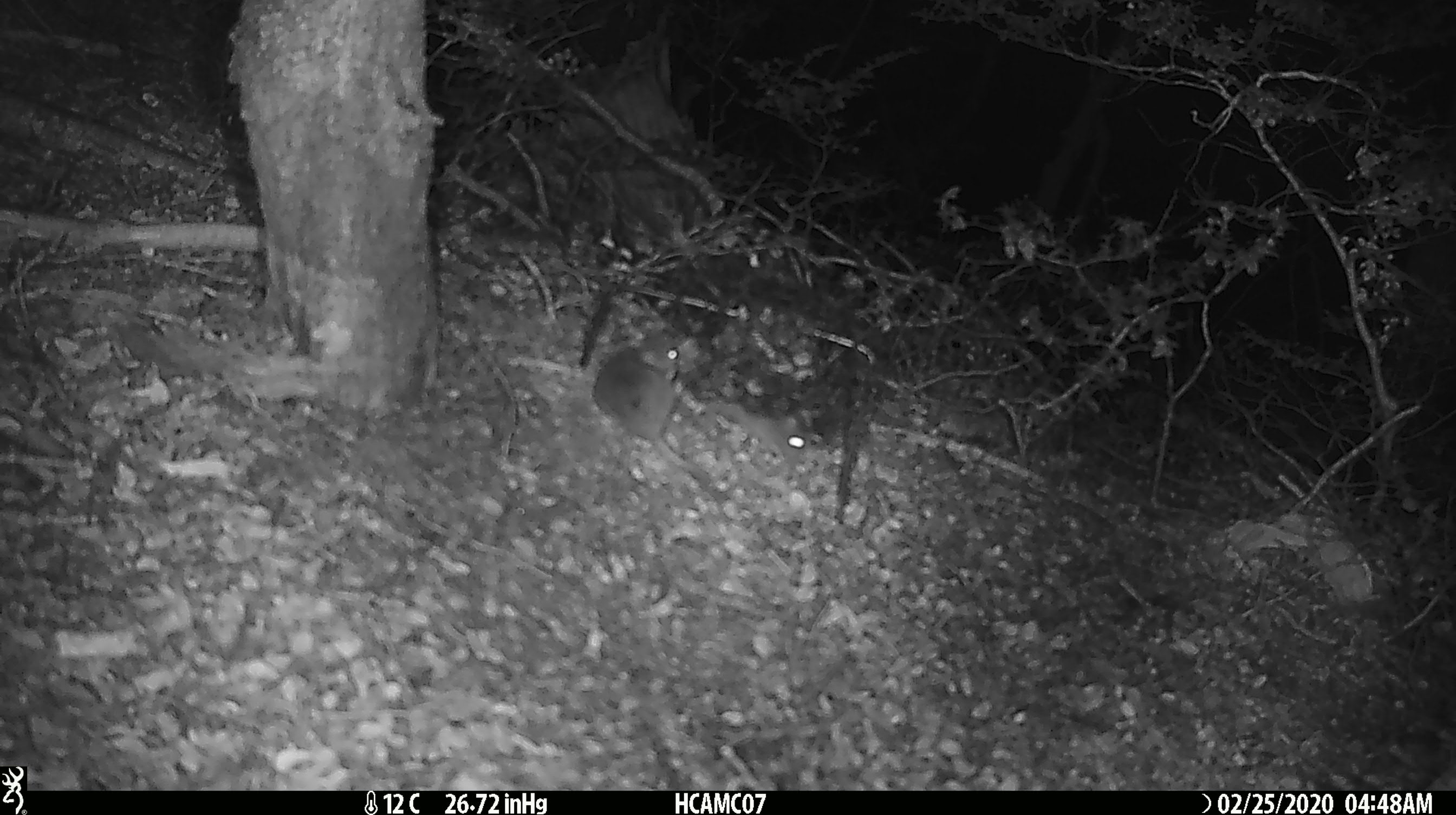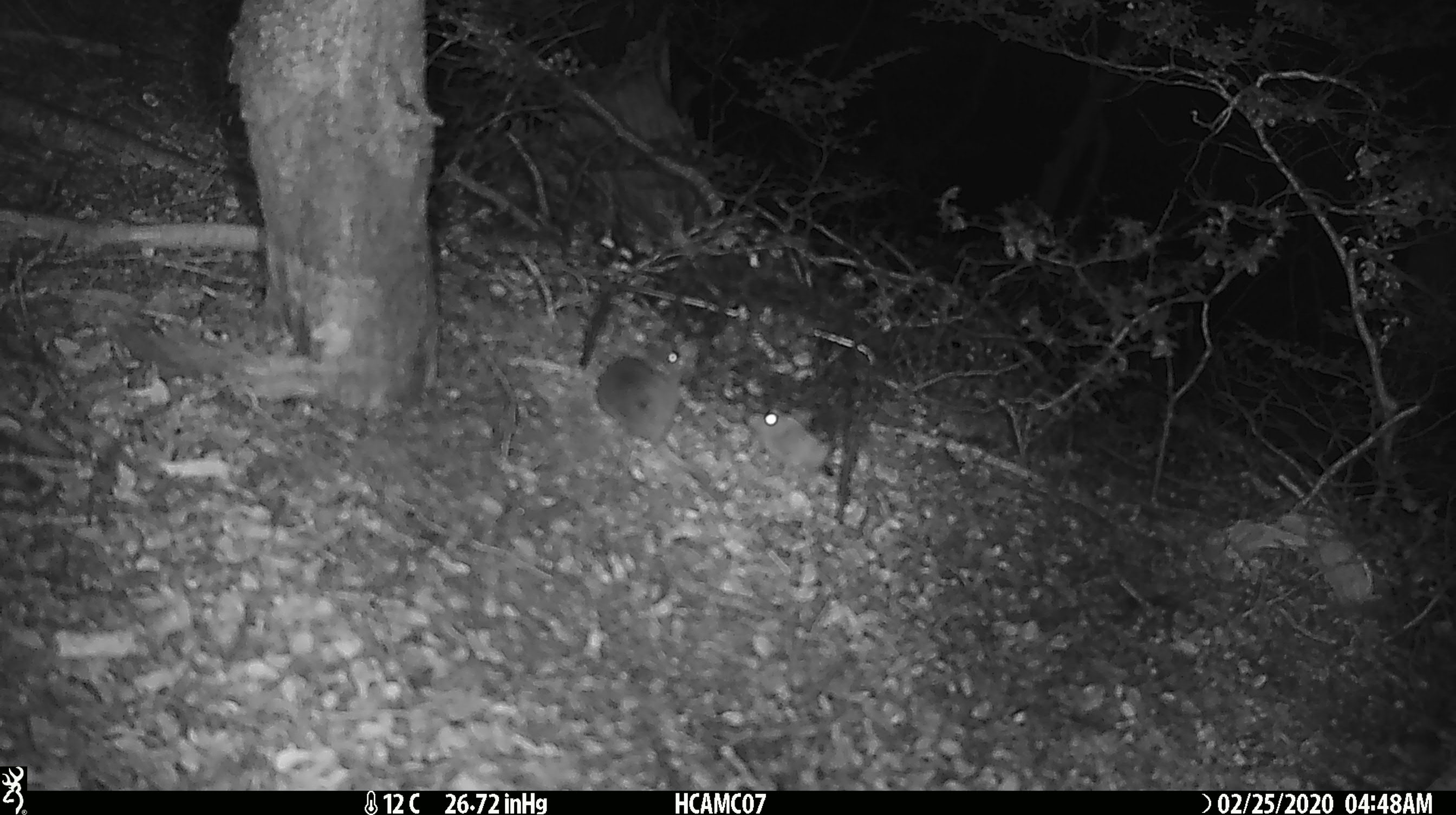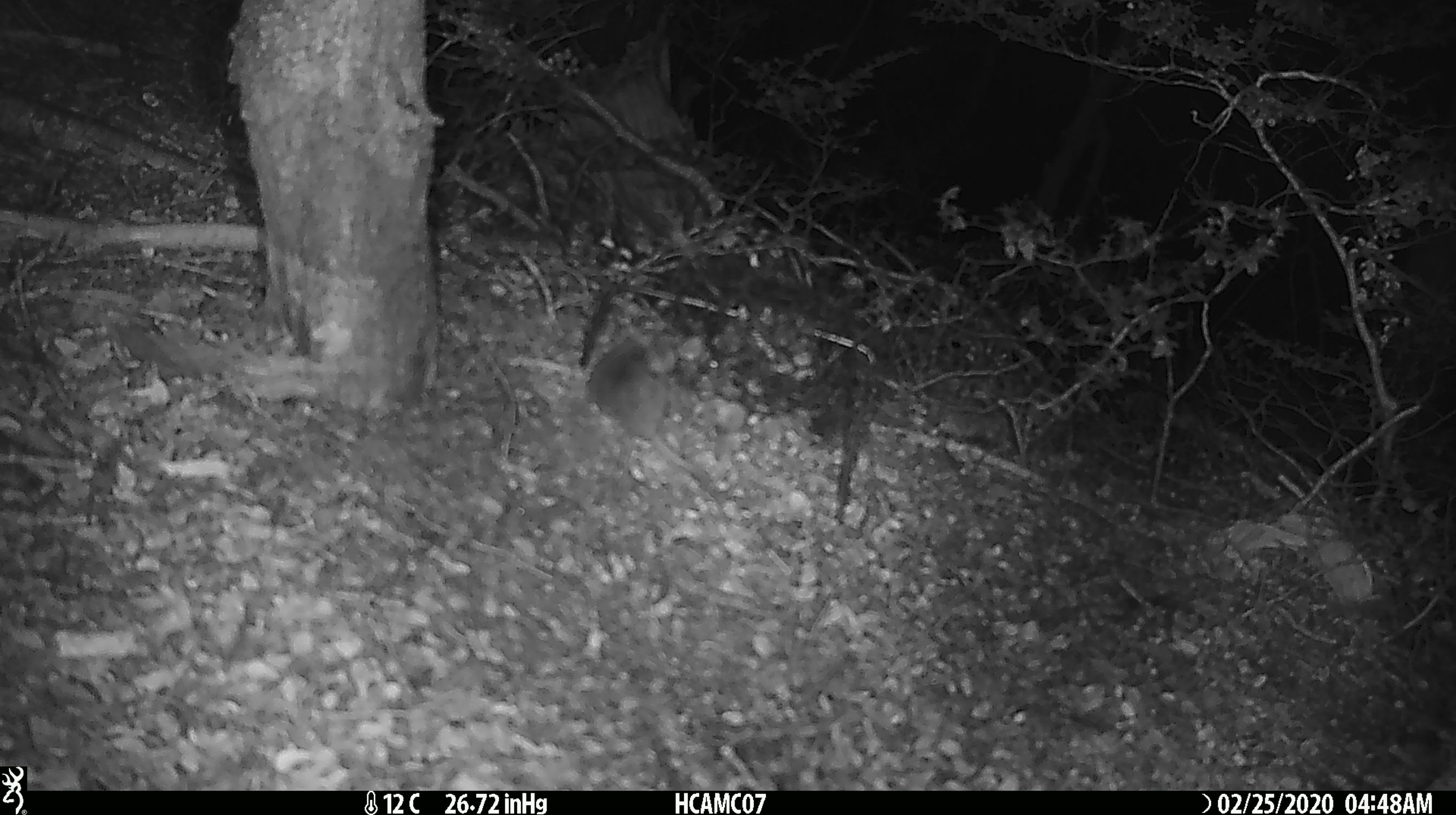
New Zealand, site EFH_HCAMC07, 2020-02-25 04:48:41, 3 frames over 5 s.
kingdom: Animalia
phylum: Chordata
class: Mammalia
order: Rodentia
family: Muridae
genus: Mus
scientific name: Mus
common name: mouse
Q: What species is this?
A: Mouse (Mus).